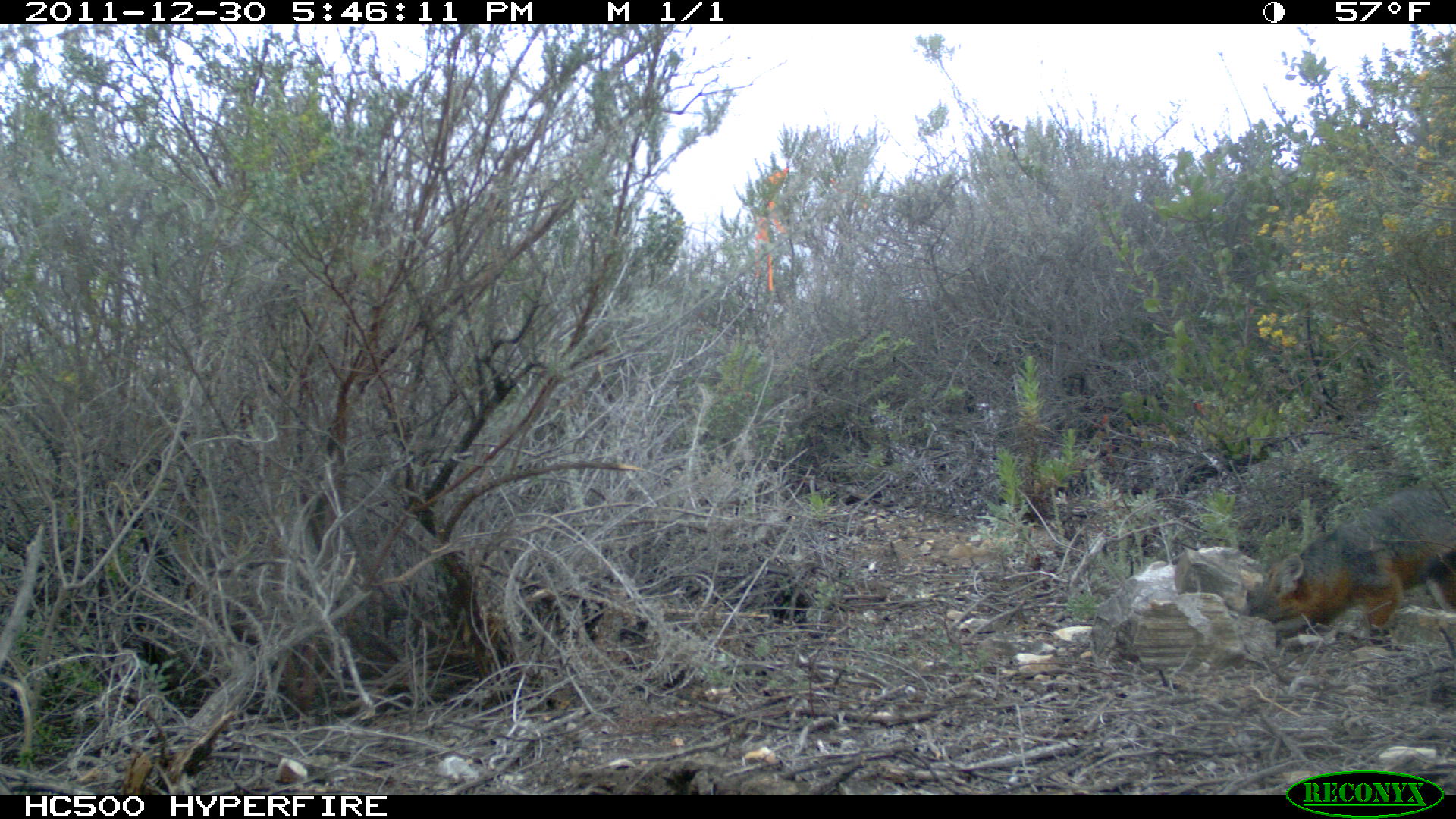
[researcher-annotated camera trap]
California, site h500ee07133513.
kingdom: Animalia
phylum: Chordata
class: Mammalia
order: Carnivora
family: Canidae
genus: Urocyon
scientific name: Urocyon littoralis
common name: island fox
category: fox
Fox (island fox) (Urocyon littoralis).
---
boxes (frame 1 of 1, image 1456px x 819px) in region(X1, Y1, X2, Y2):
fox: region(1241, 483, 1455, 644)